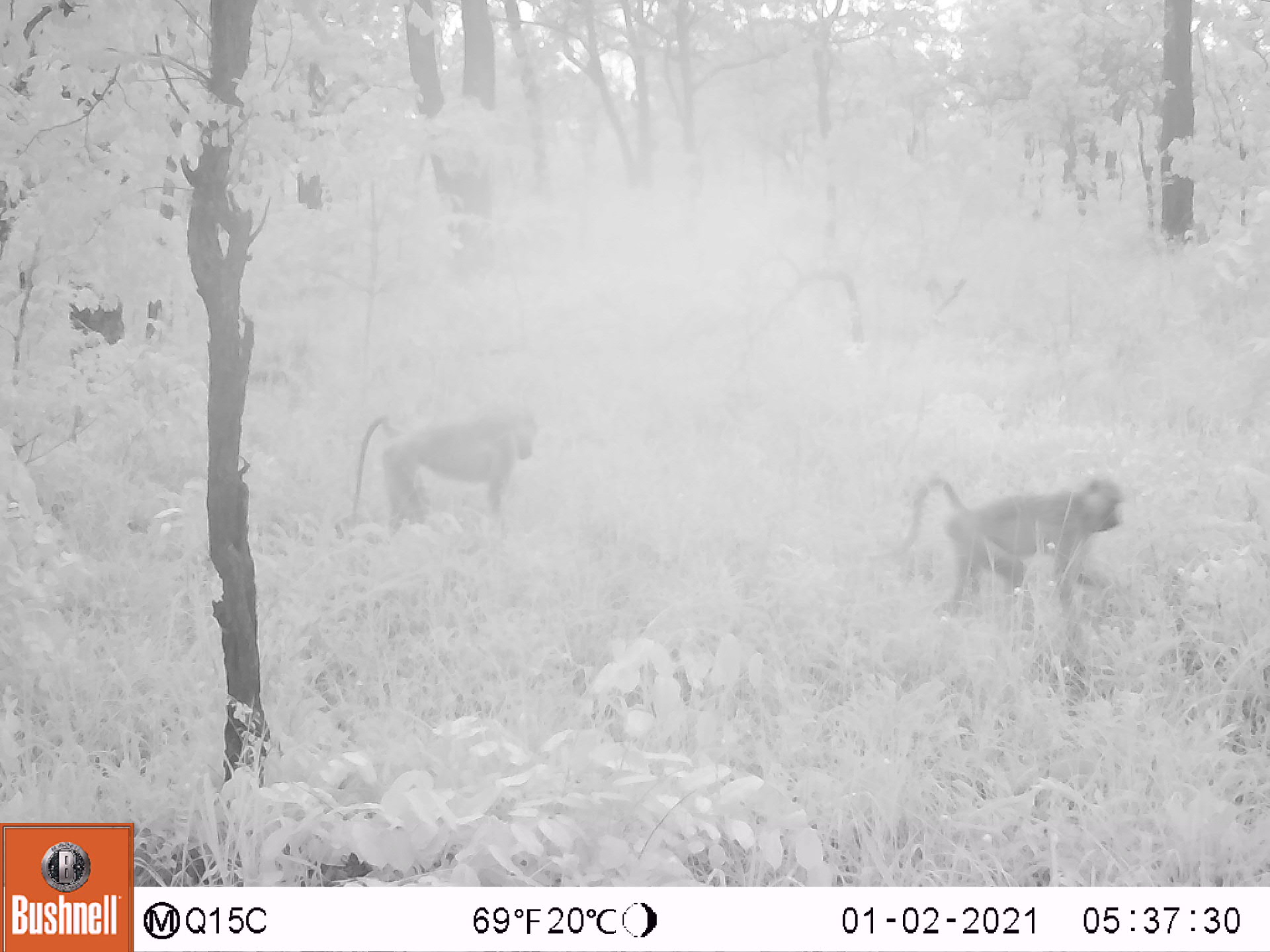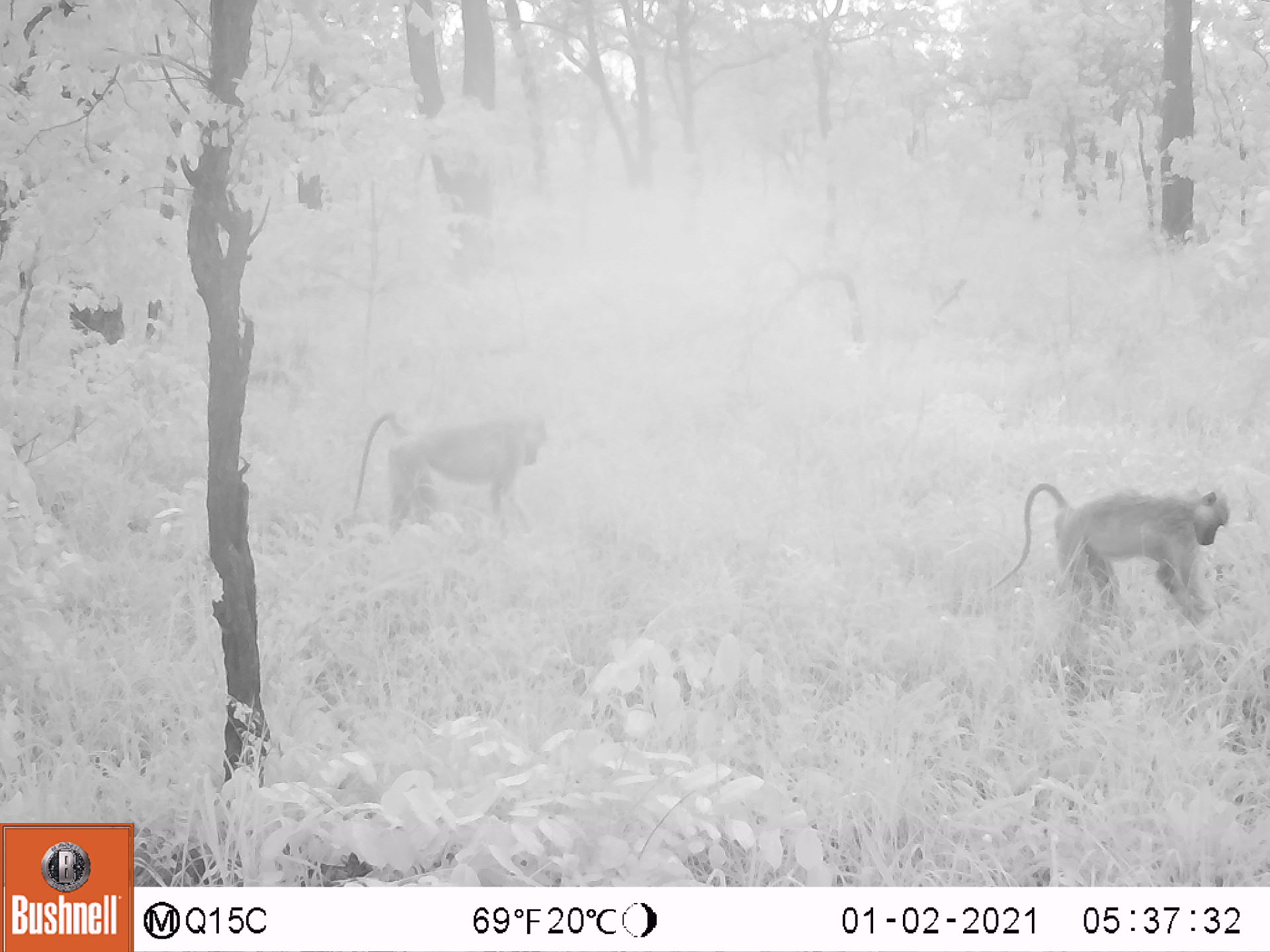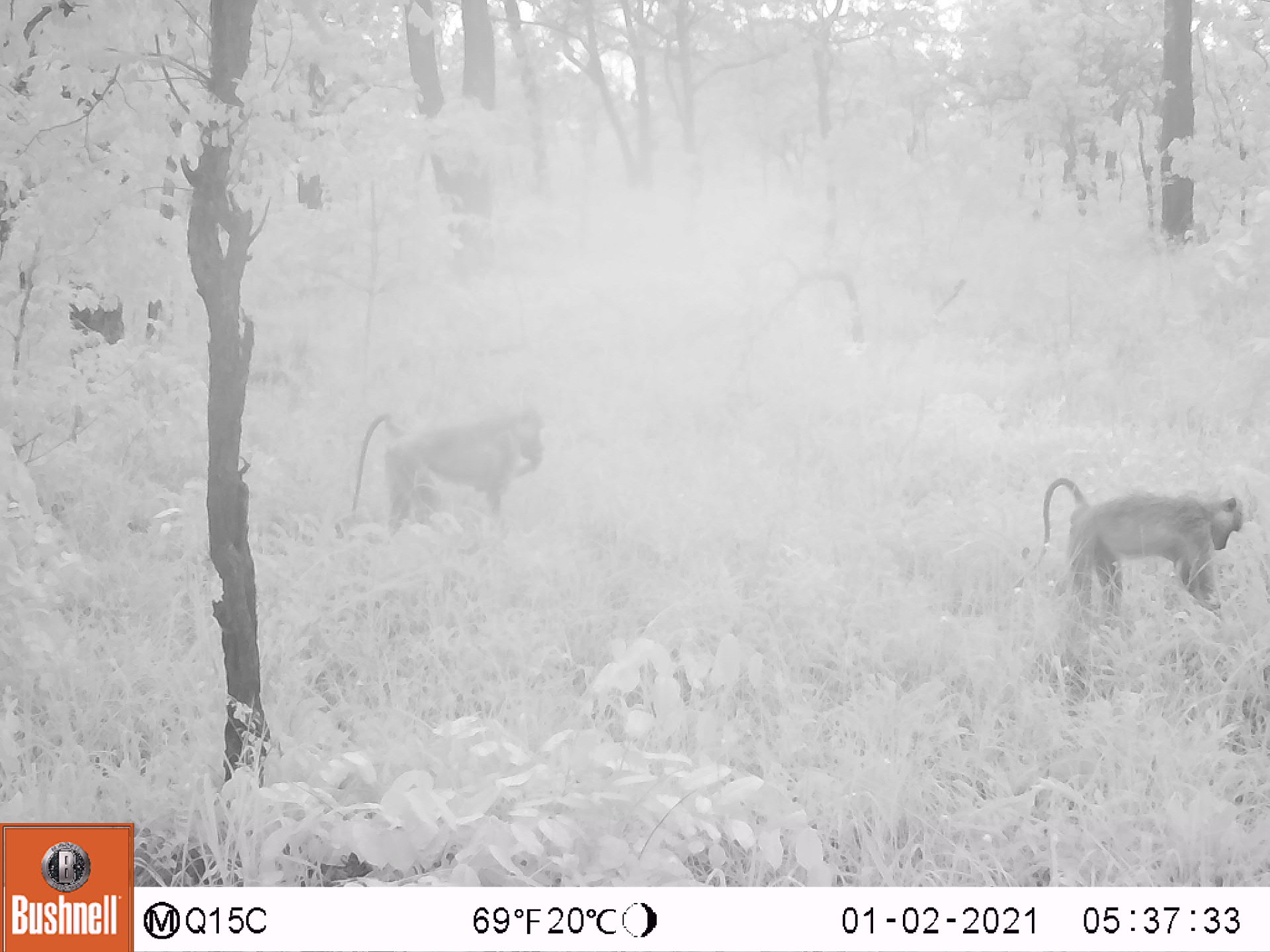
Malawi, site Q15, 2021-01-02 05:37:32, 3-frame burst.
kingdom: Animalia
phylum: Chordata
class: Mammalia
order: Primates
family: Cercopithecidae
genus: Papio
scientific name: Papio cynocephalus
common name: yellow baboon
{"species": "yellow baboon (Papio cynocephalus)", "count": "2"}